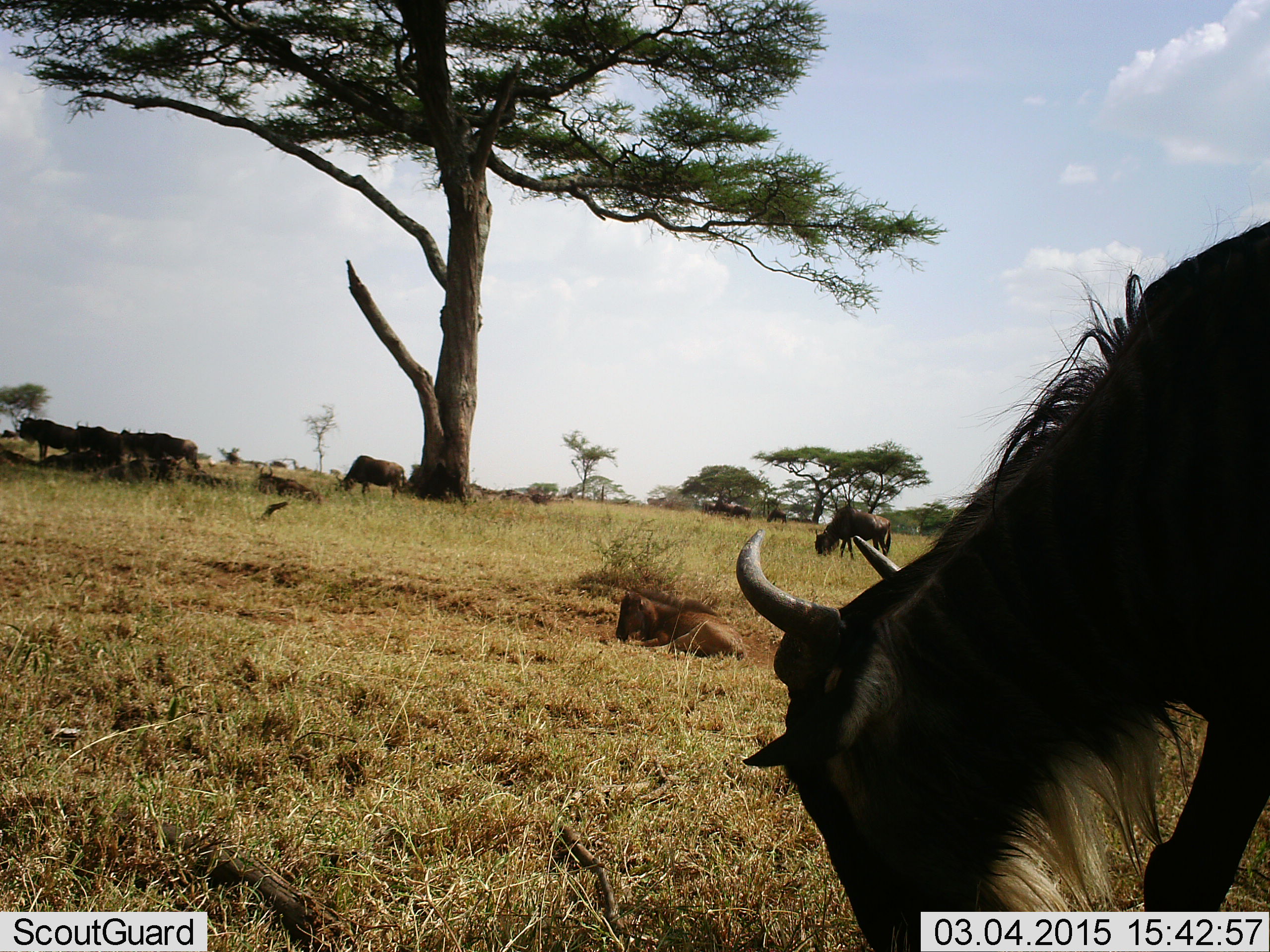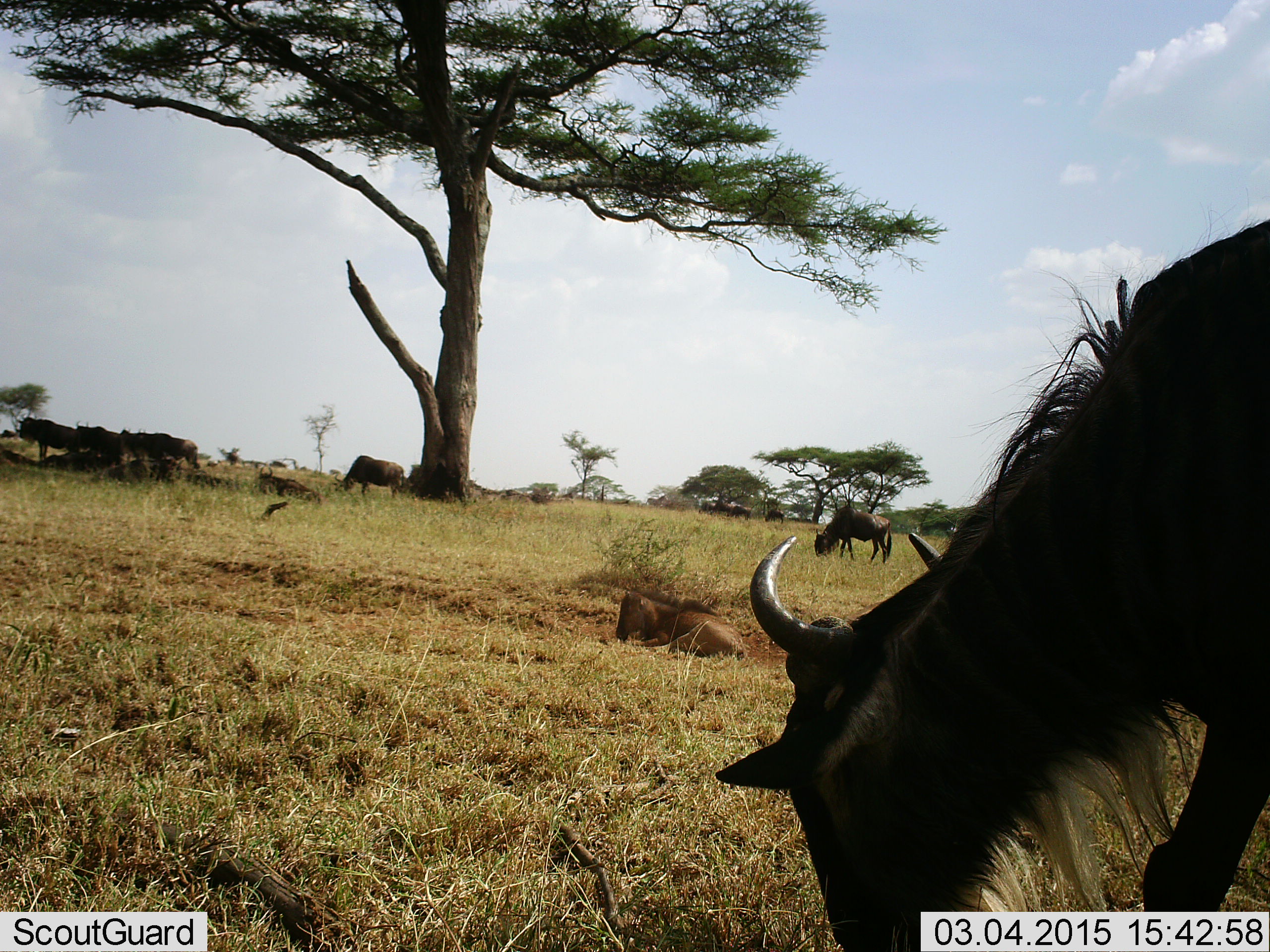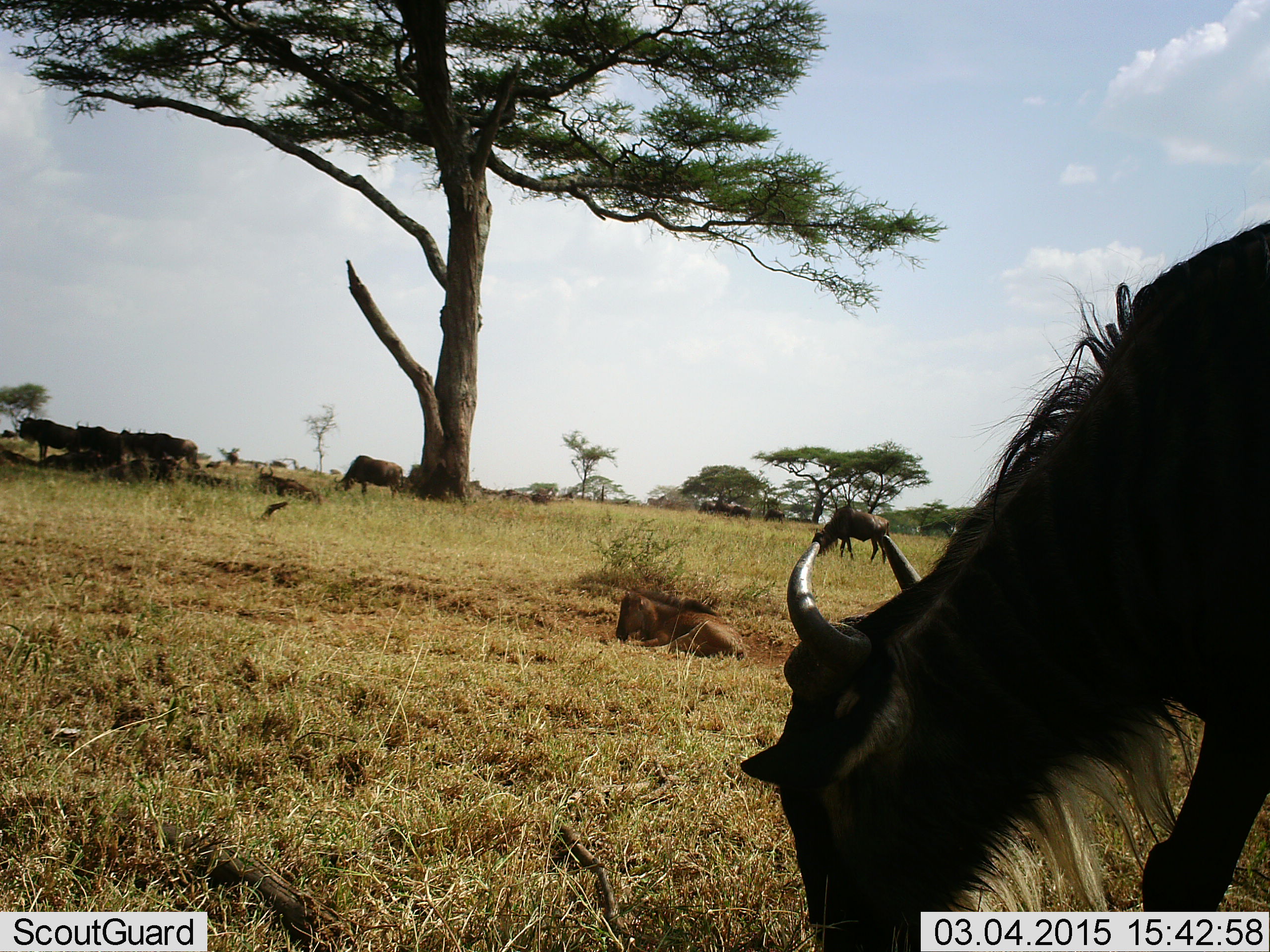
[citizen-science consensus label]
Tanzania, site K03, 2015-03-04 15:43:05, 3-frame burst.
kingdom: Animalia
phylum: Chordata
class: Mammalia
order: Artiodactyla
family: Bovidae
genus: Connochaetes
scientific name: Connochaetes taurinus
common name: blue wildebeest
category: wildebeest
Wildebeest (blue wildebeest) (Connochaetes taurinus), count 8. Behavior (volunteer vote fractions): standing 40%, resting 60%, moving 10%, interacting 0%. Young present (vote fraction): 10%. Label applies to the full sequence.